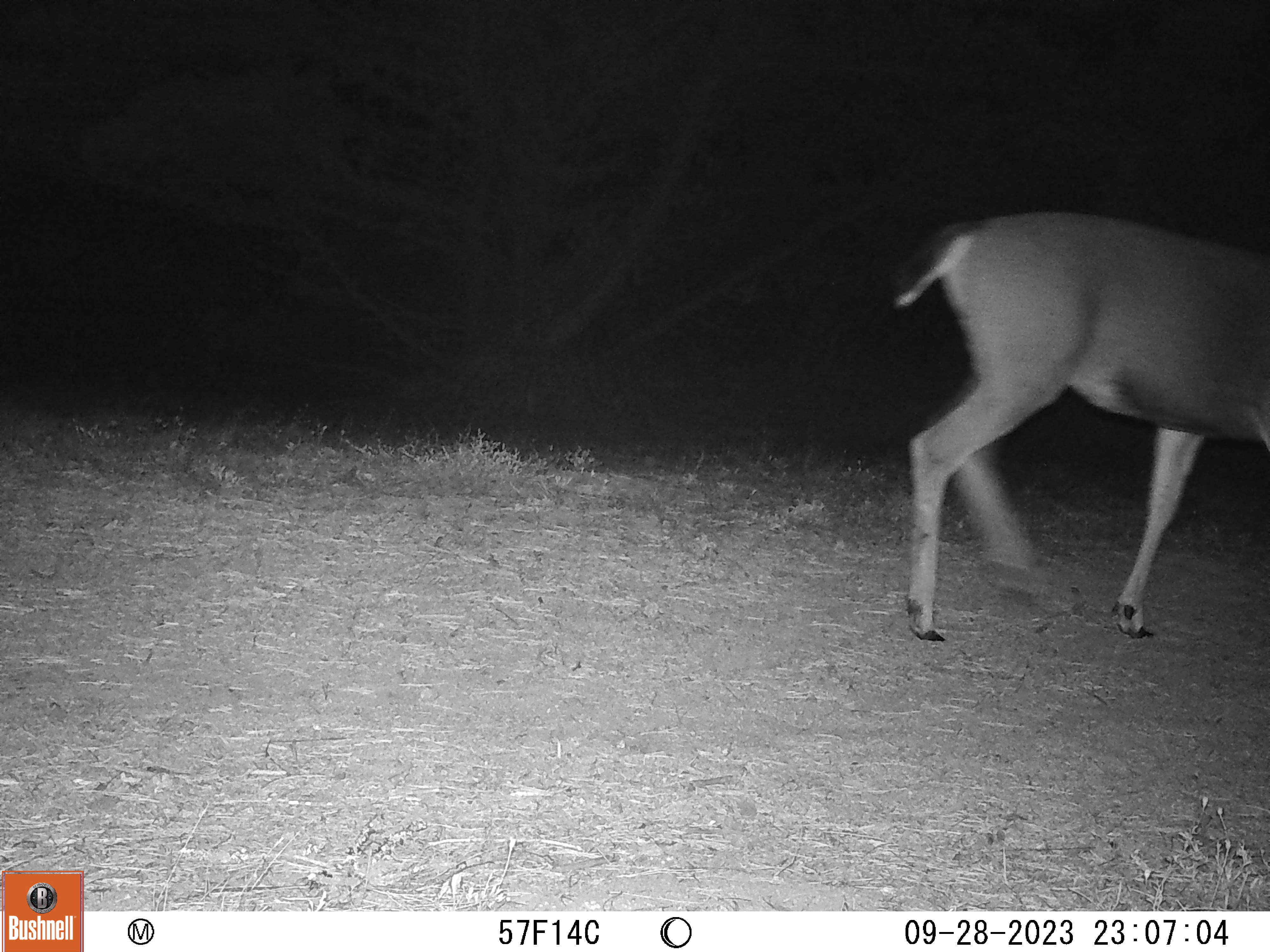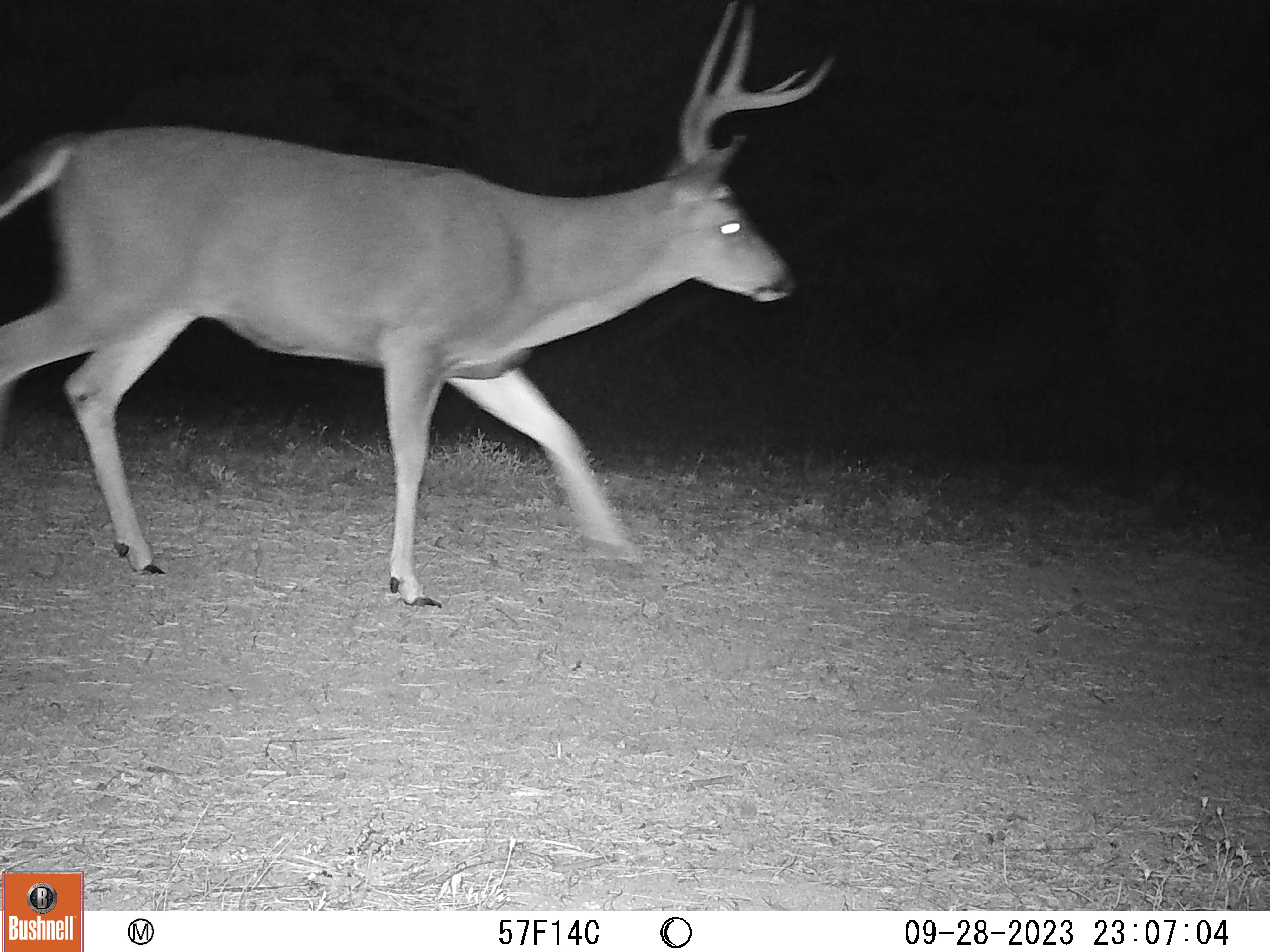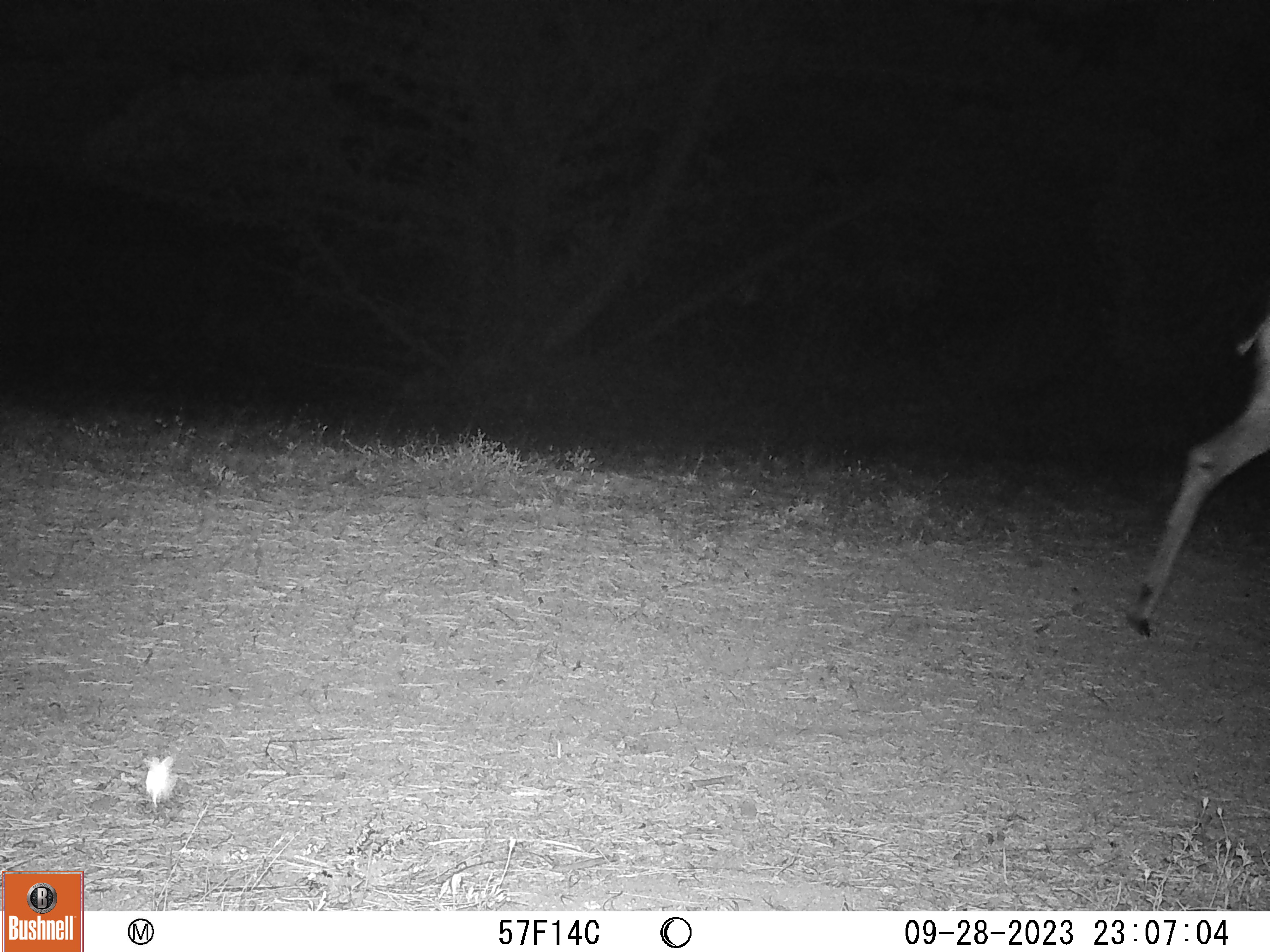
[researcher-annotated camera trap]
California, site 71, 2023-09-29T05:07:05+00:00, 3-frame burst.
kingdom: Animalia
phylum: Chordata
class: Mammalia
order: Artiodactyla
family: Cervidae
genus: Odocoileus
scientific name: Odocoileus hemionus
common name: mule deer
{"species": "mule deer (Odocoileus hemionus)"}